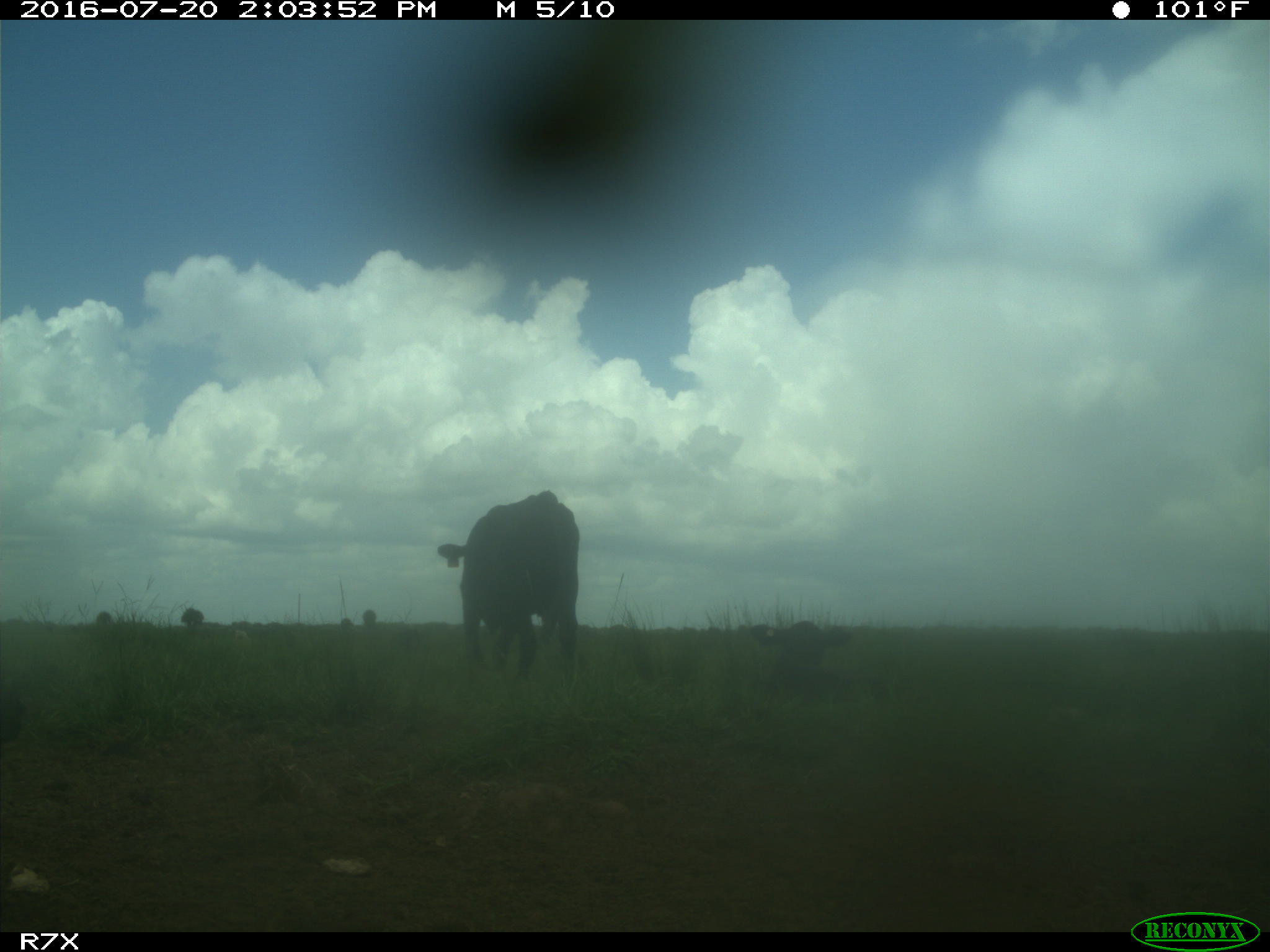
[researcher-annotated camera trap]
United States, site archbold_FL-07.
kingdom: Animalia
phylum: Chordata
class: Mammalia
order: Artiodactyla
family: Bovidae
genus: Bos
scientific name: Bos taurus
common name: domestic cow